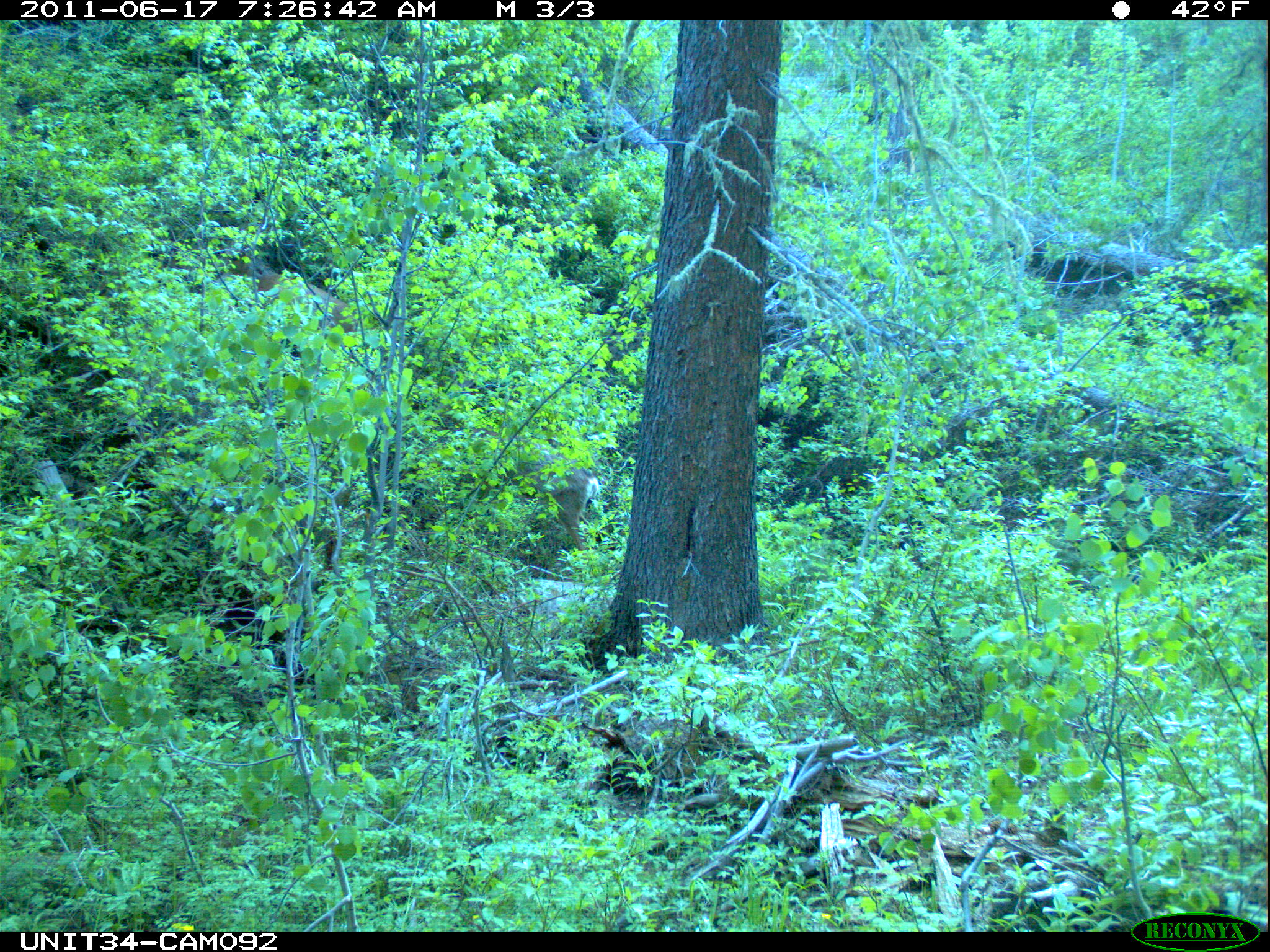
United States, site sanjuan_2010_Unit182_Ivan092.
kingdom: Animalia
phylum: Chordata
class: Mammalia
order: Artiodactyla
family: Cervidae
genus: Odocoileus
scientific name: Odocoileus hemionus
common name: mule deer